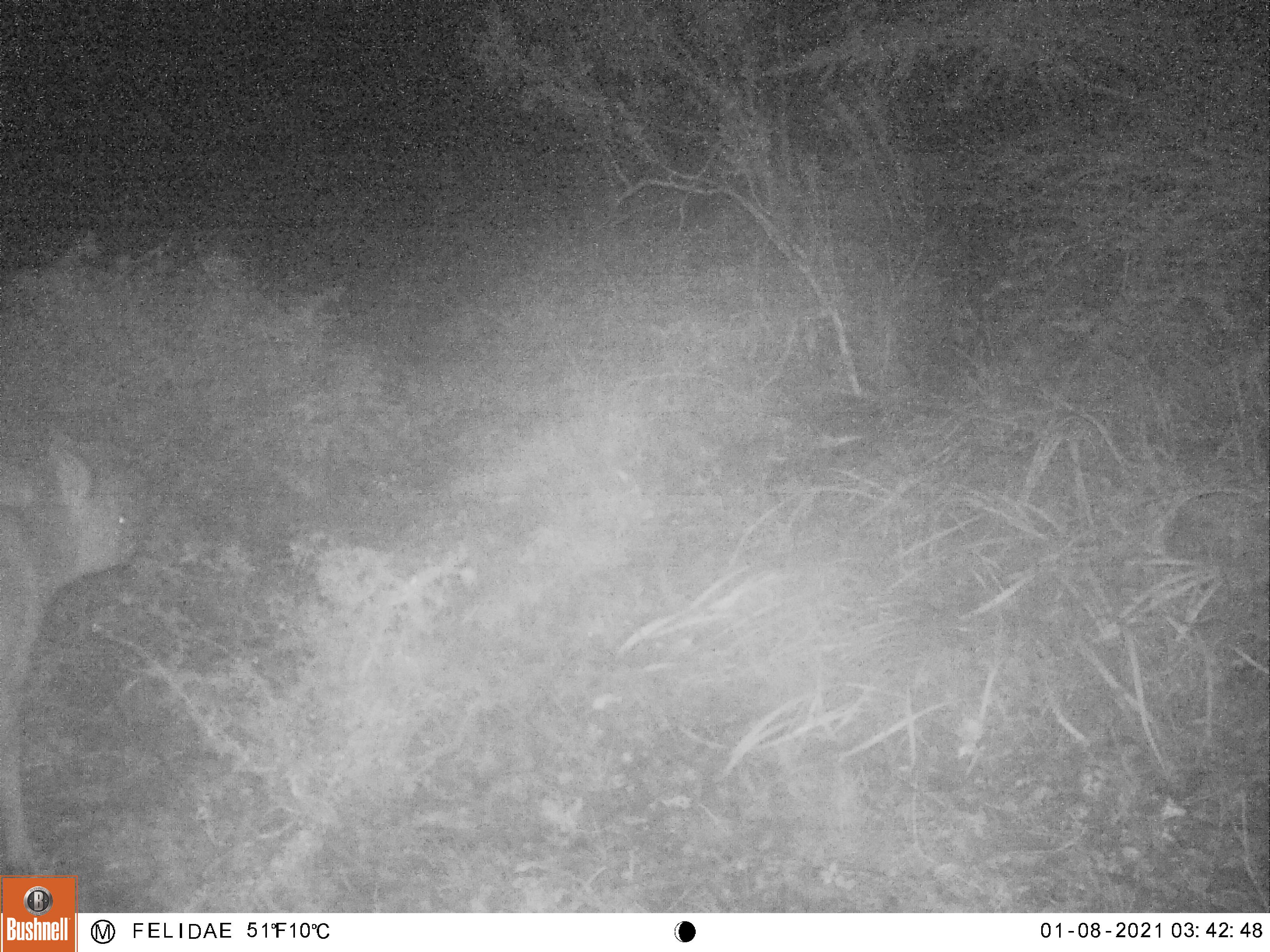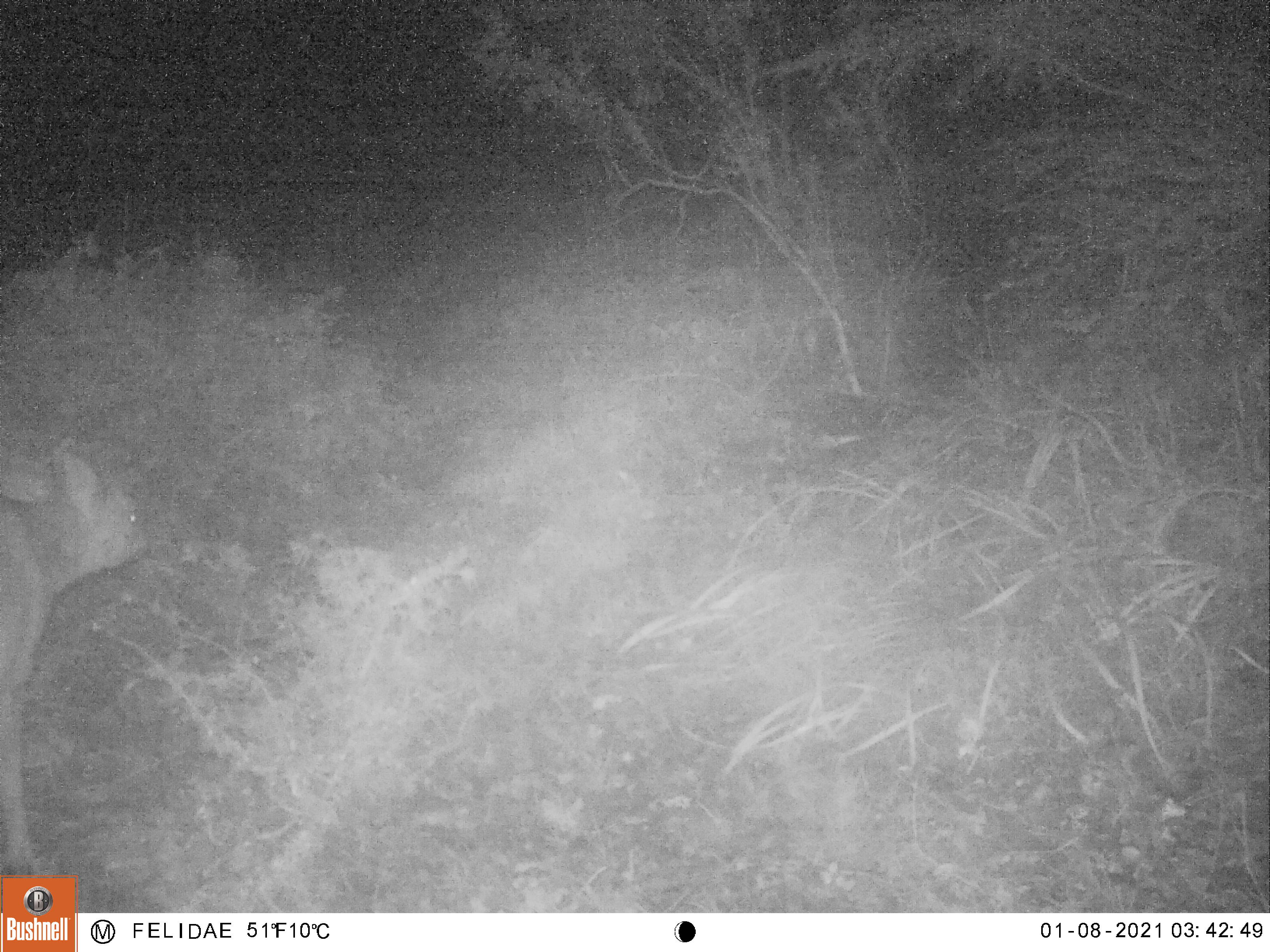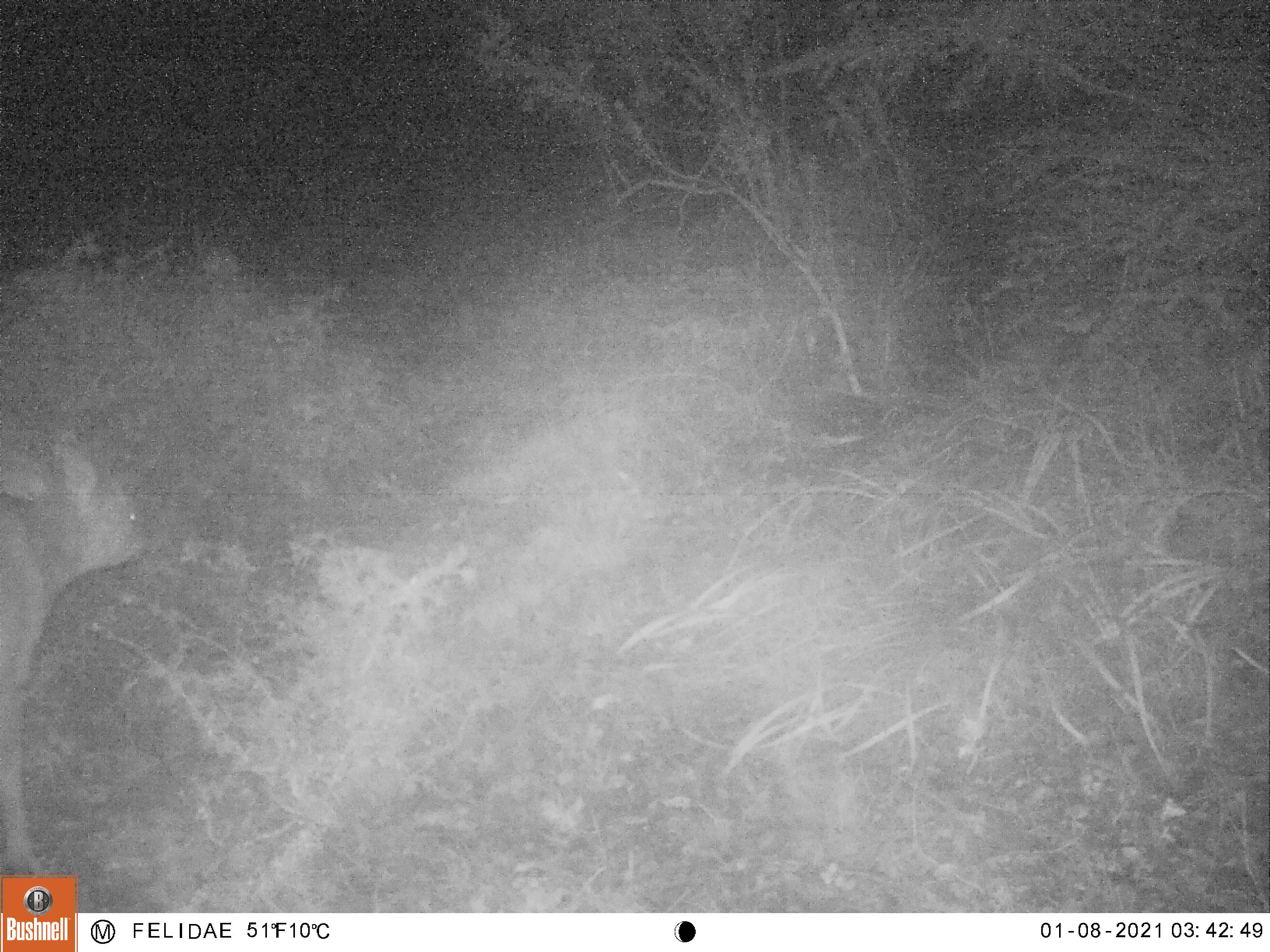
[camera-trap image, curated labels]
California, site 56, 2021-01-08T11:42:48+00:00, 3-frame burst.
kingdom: Animalia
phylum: Chordata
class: Mammalia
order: Artiodactyla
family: Cervidae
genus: Odocoileus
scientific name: Odocoileus hemionus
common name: mule deer